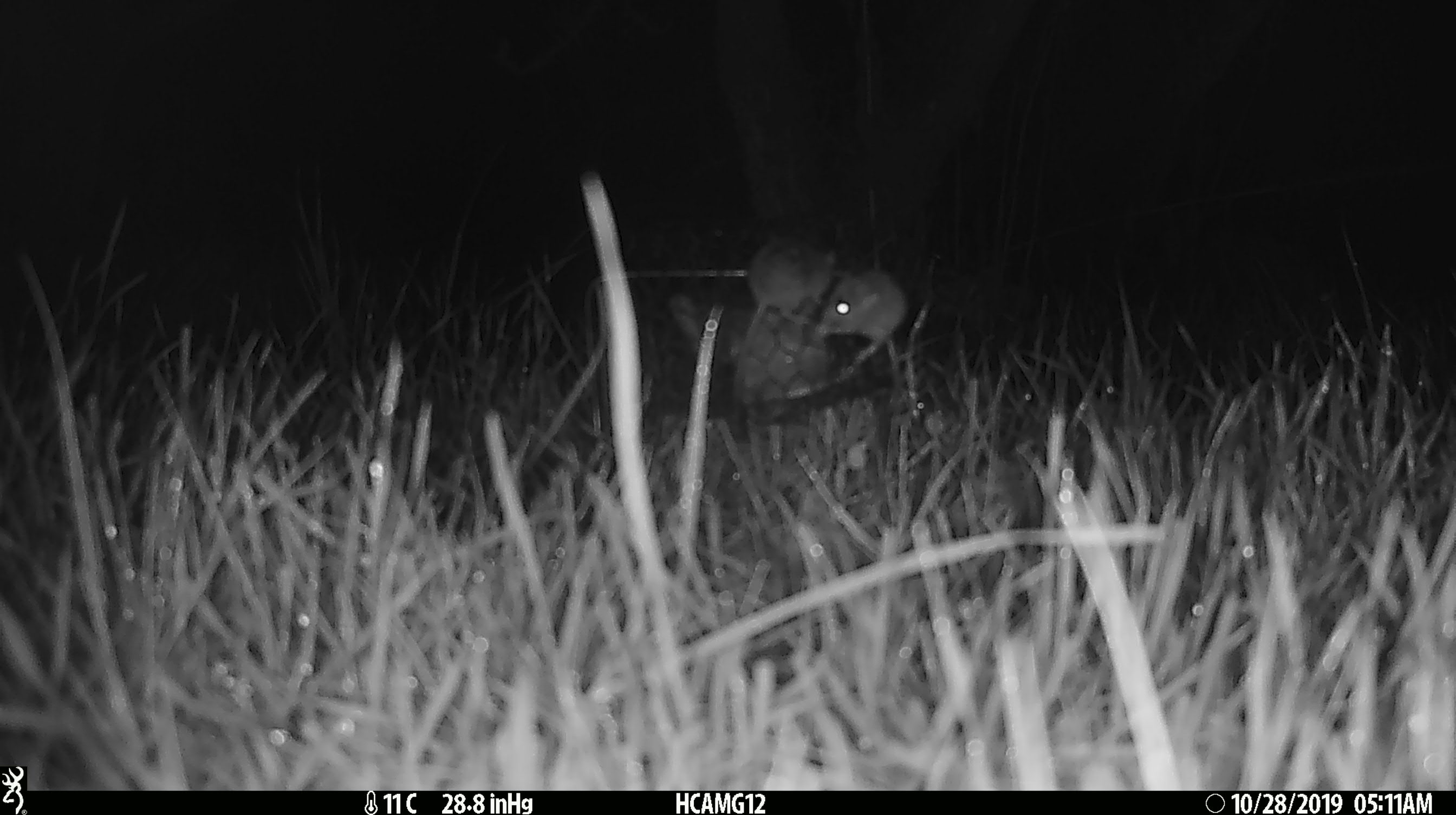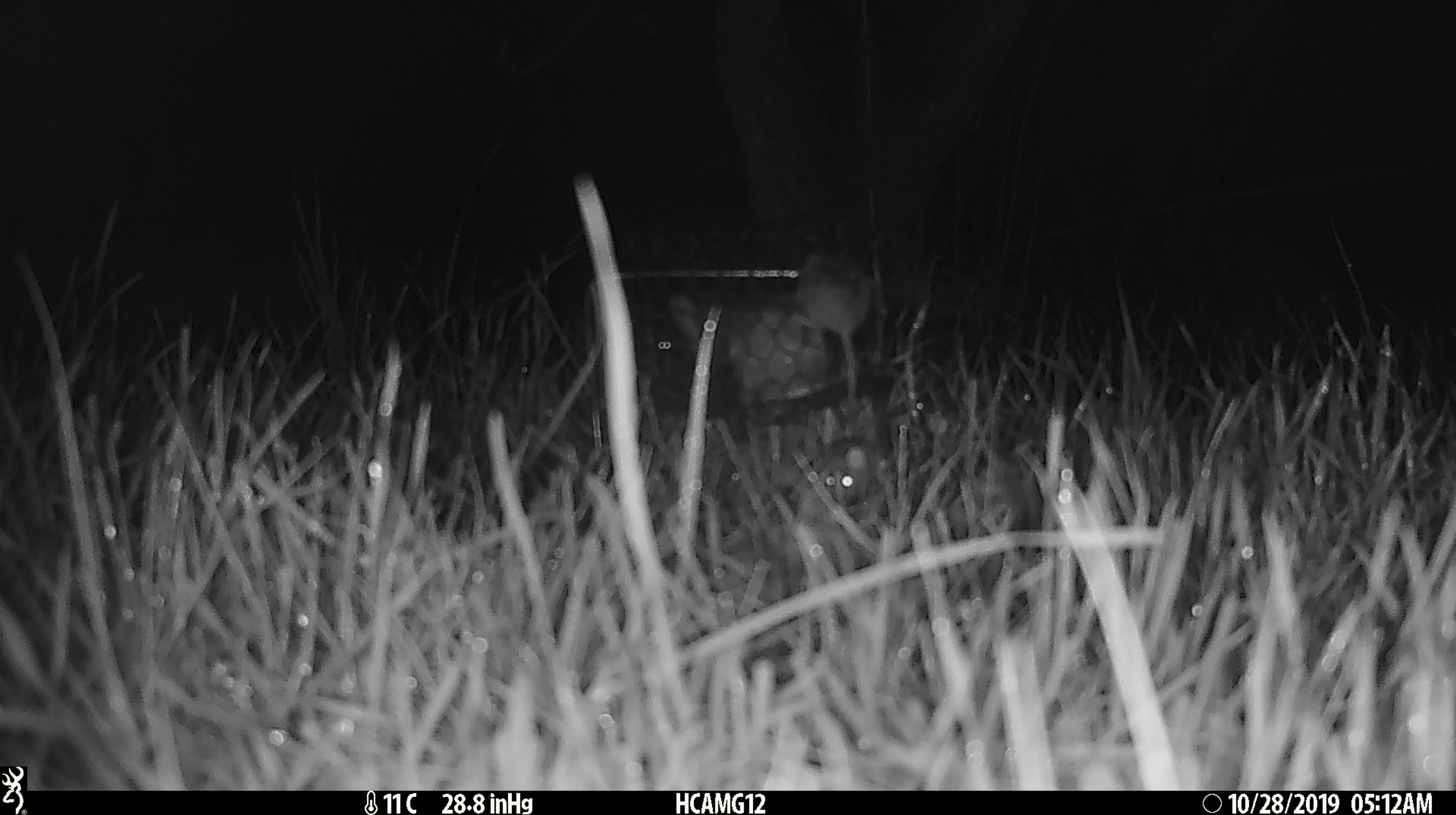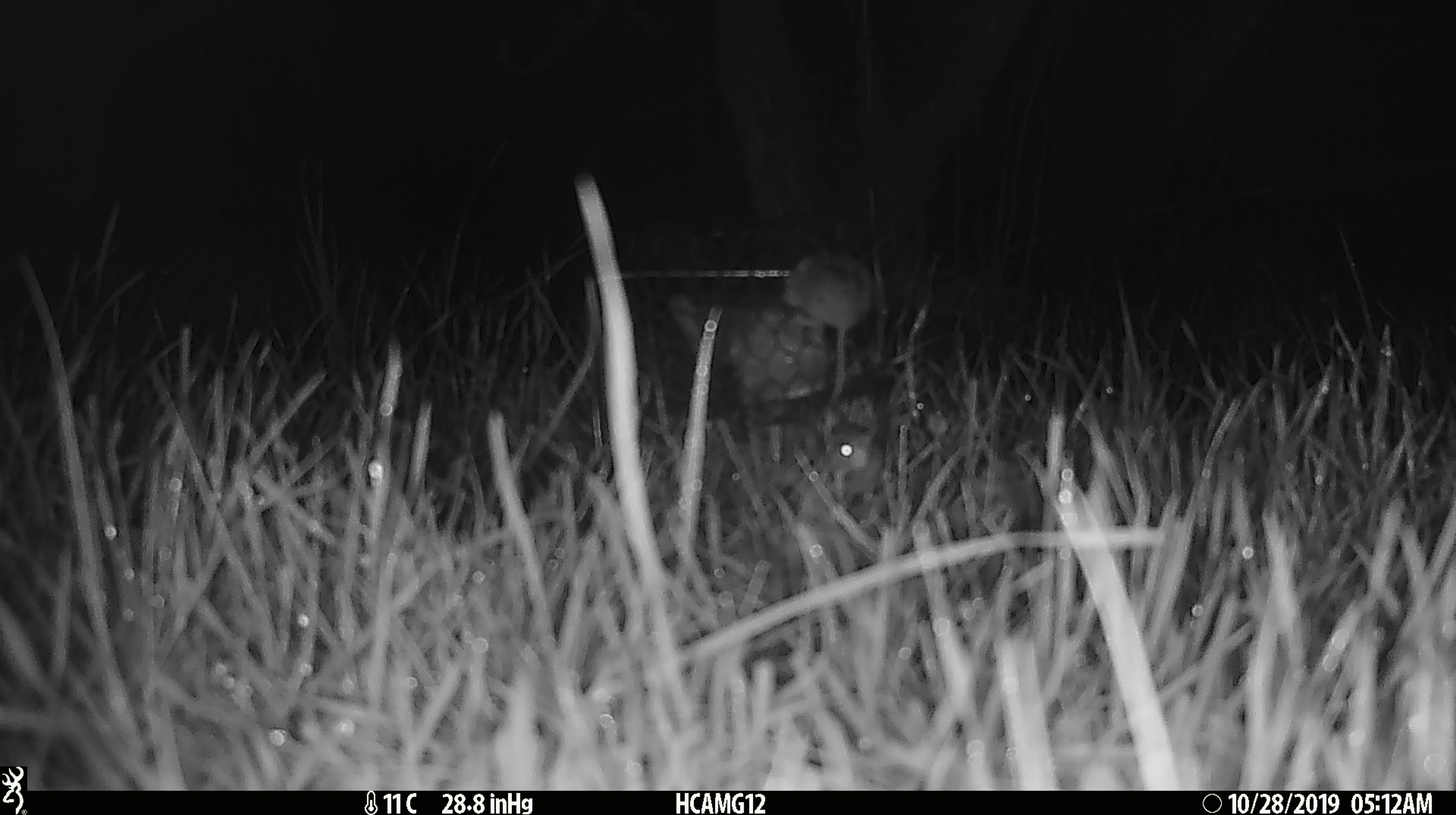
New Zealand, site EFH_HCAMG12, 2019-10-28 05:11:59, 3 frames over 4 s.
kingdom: Animalia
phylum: Chordata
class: Mammalia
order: Rodentia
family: Muridae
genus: Mus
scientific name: Mus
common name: mouse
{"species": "mouse (Mus)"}